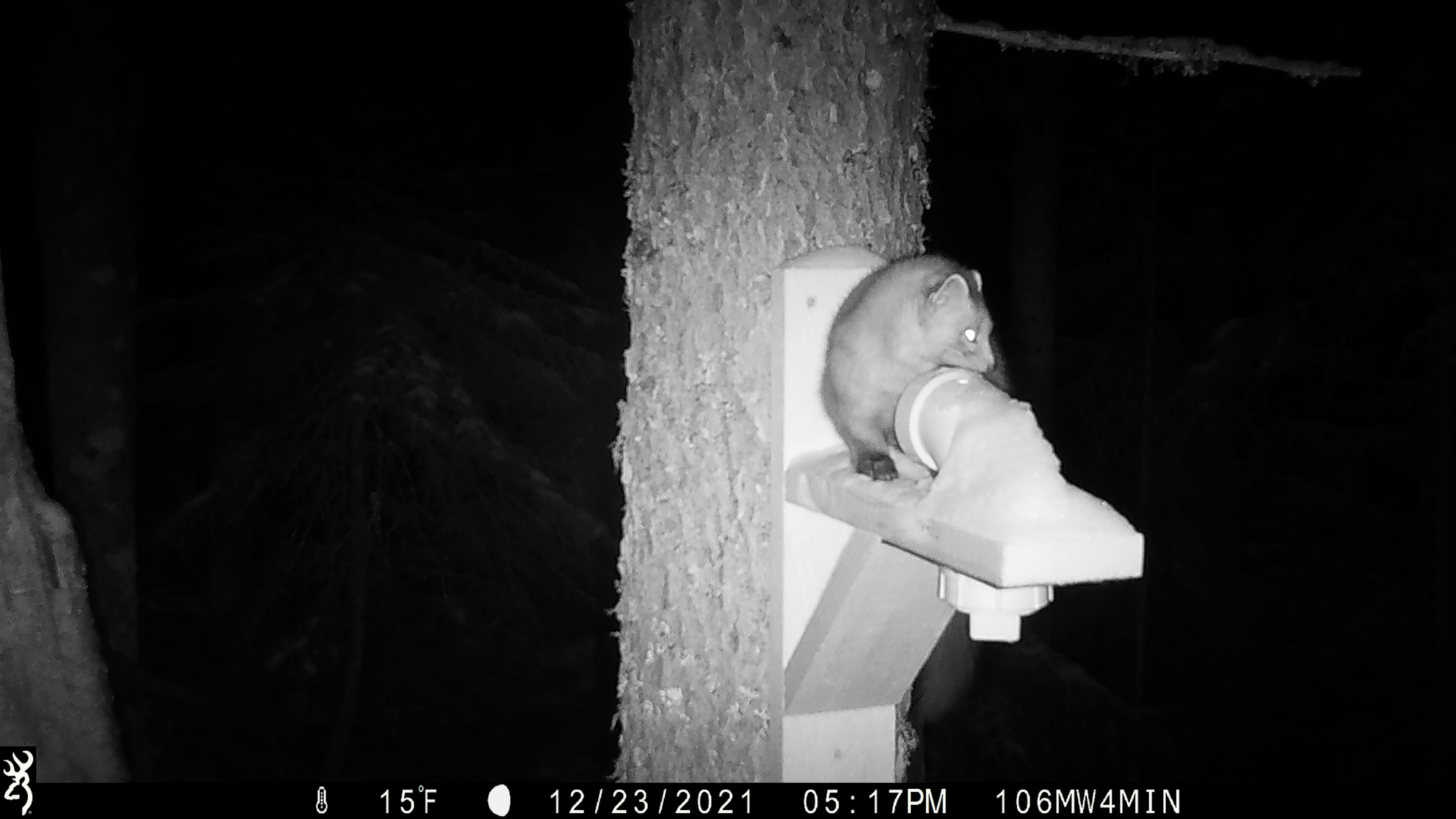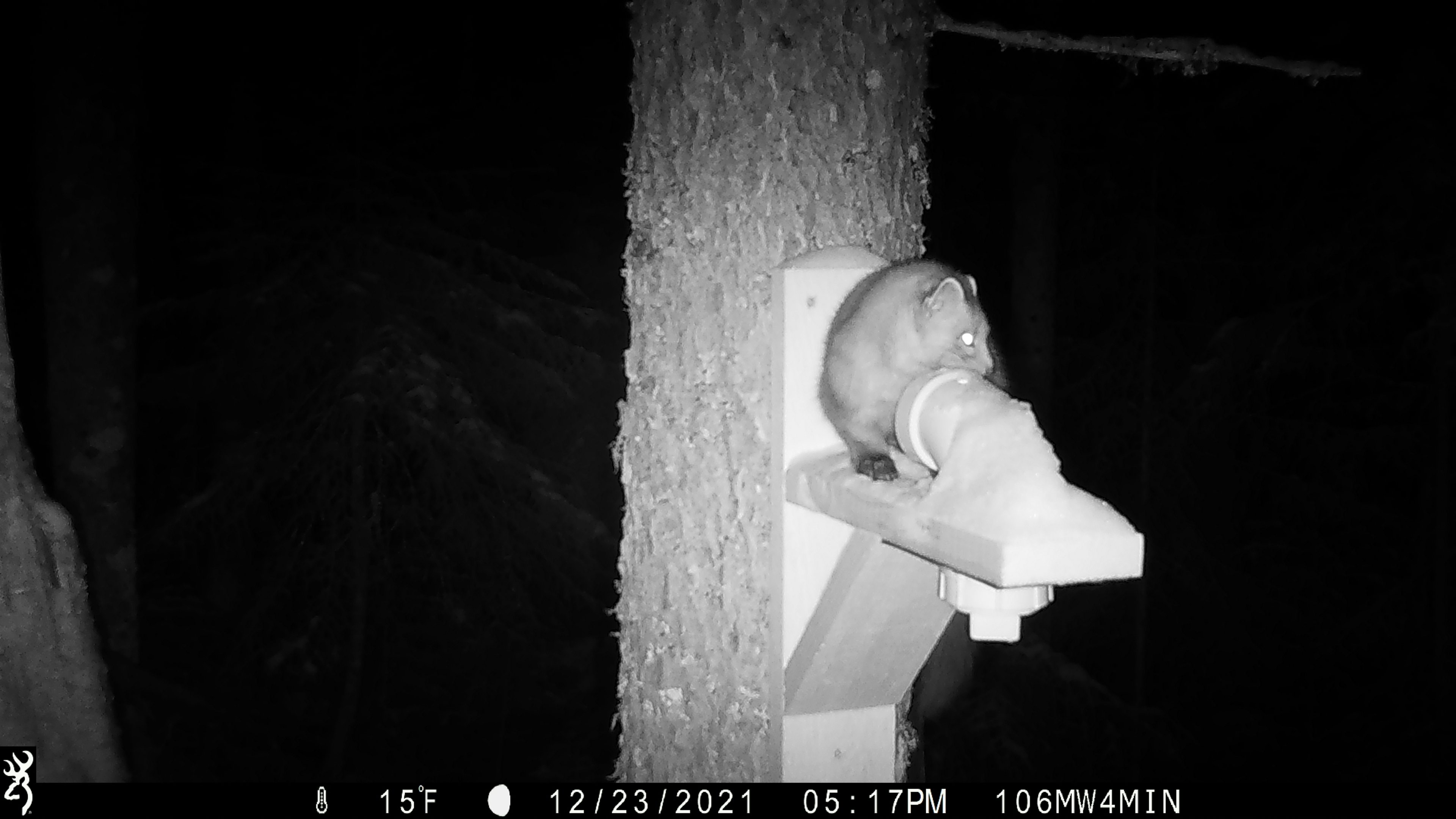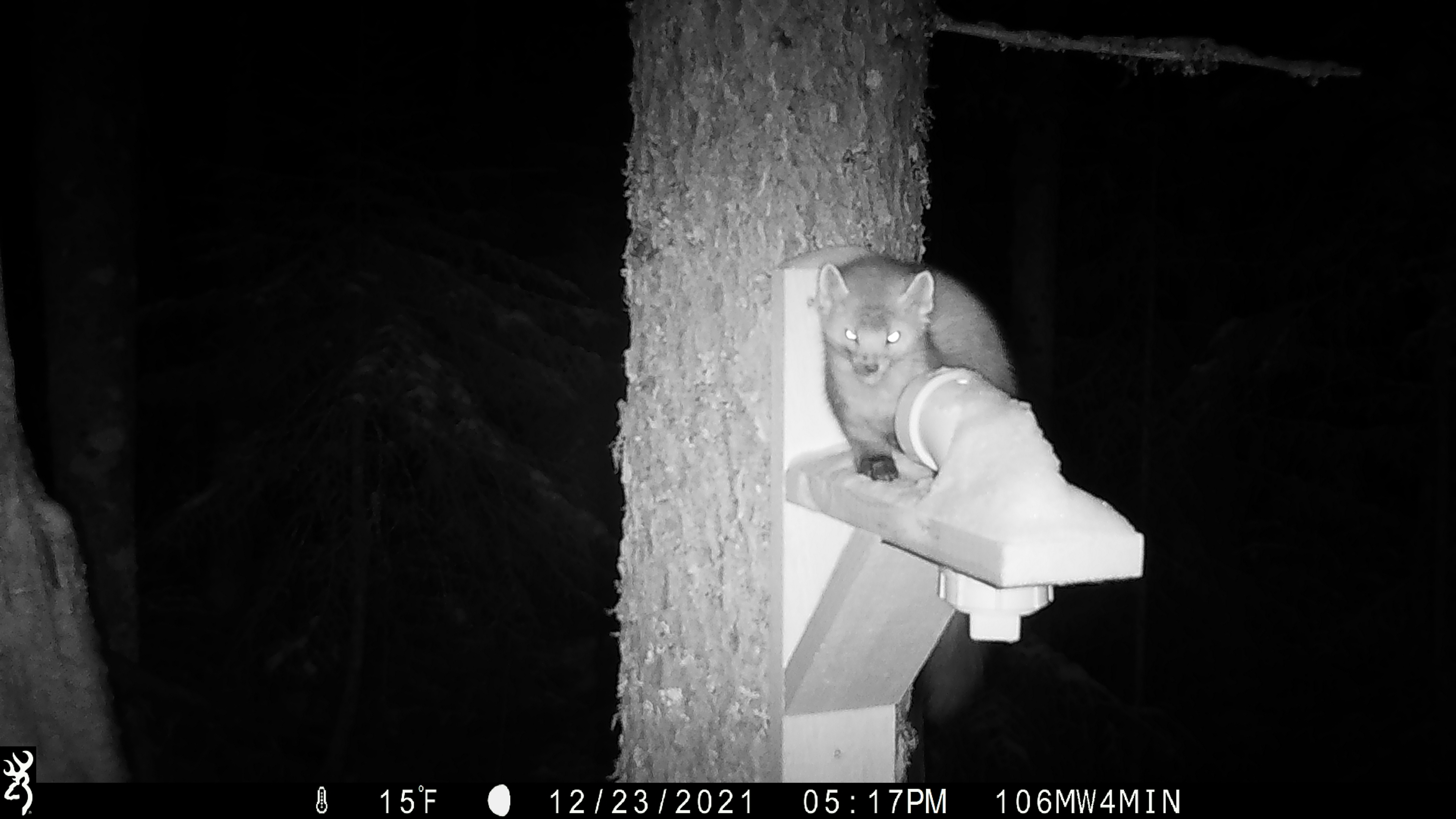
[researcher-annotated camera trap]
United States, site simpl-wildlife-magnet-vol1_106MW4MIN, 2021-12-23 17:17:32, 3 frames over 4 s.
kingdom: Animalia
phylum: Chordata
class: Mammalia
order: Carnivora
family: Mustelidae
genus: Martes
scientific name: Martes americana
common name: american marten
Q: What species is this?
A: American marten (Martes americana).